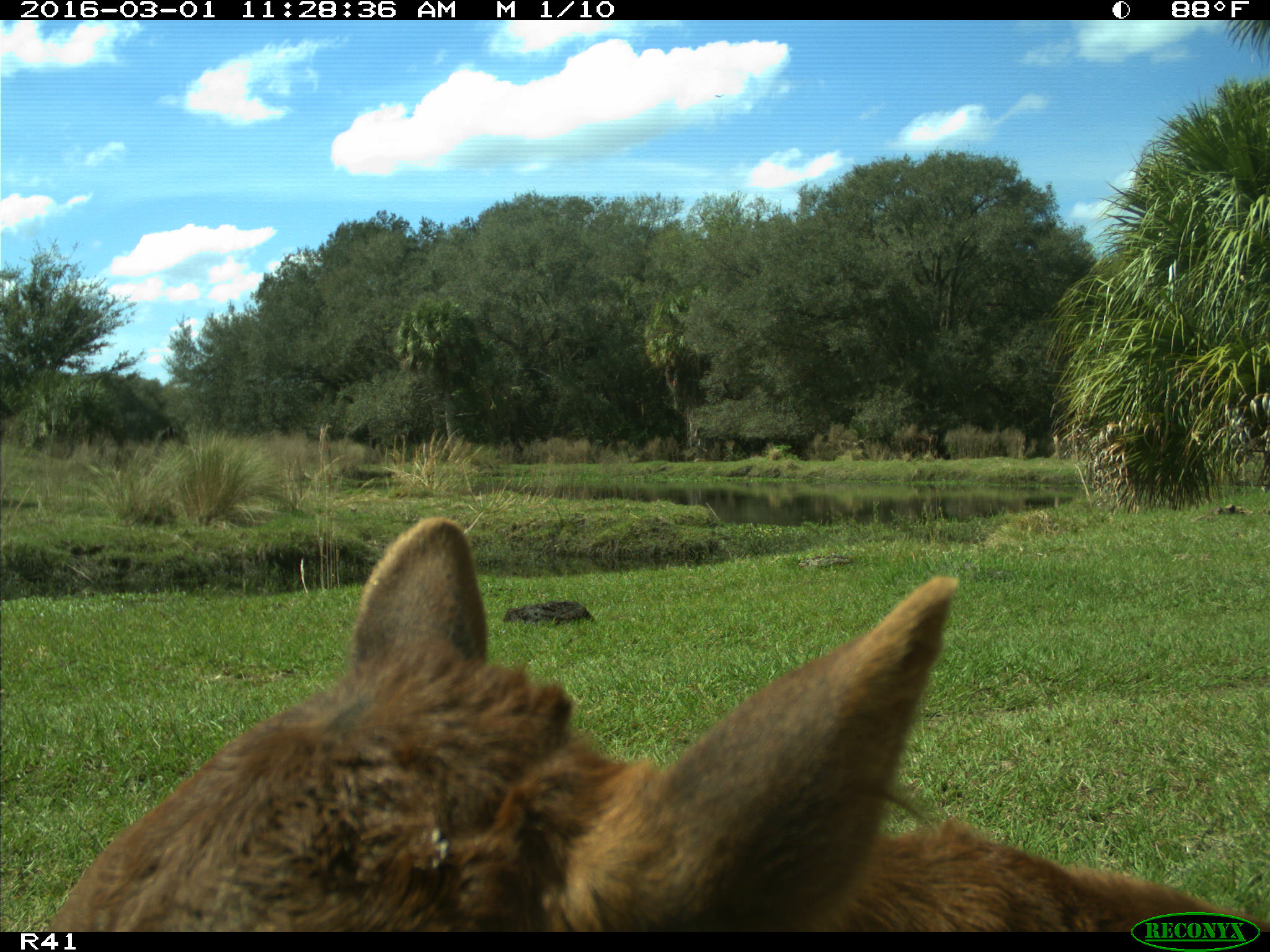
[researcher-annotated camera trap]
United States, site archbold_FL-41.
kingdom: Animalia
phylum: Chordata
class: Mammalia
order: Artiodactyla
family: Bovidae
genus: Bos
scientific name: Bos taurus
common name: domestic cow